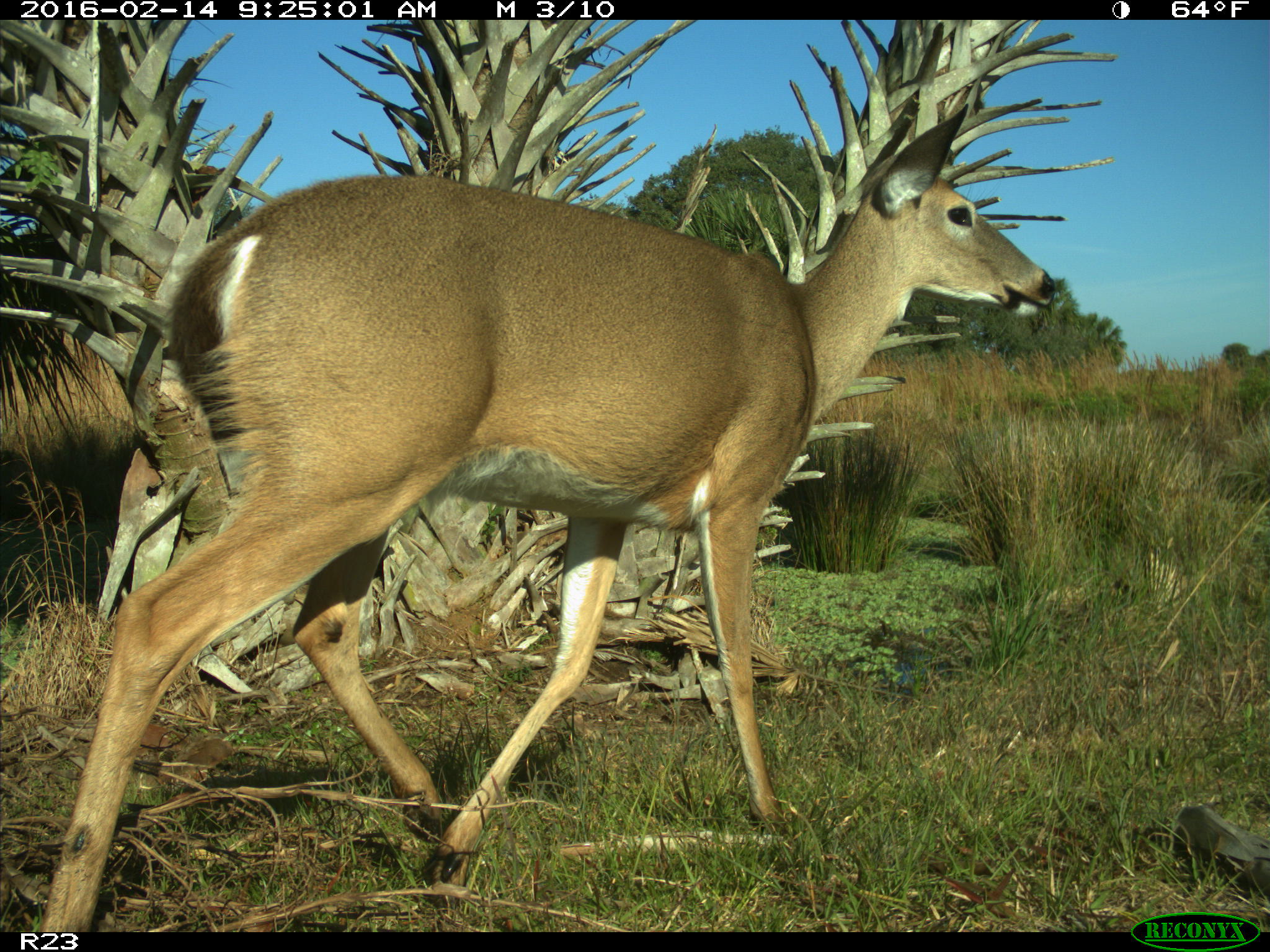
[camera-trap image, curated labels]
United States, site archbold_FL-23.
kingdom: Animalia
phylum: Chordata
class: Mammalia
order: Artiodactyla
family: Cervidae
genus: Odocoileus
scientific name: Odocoileus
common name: deer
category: unidentified deer